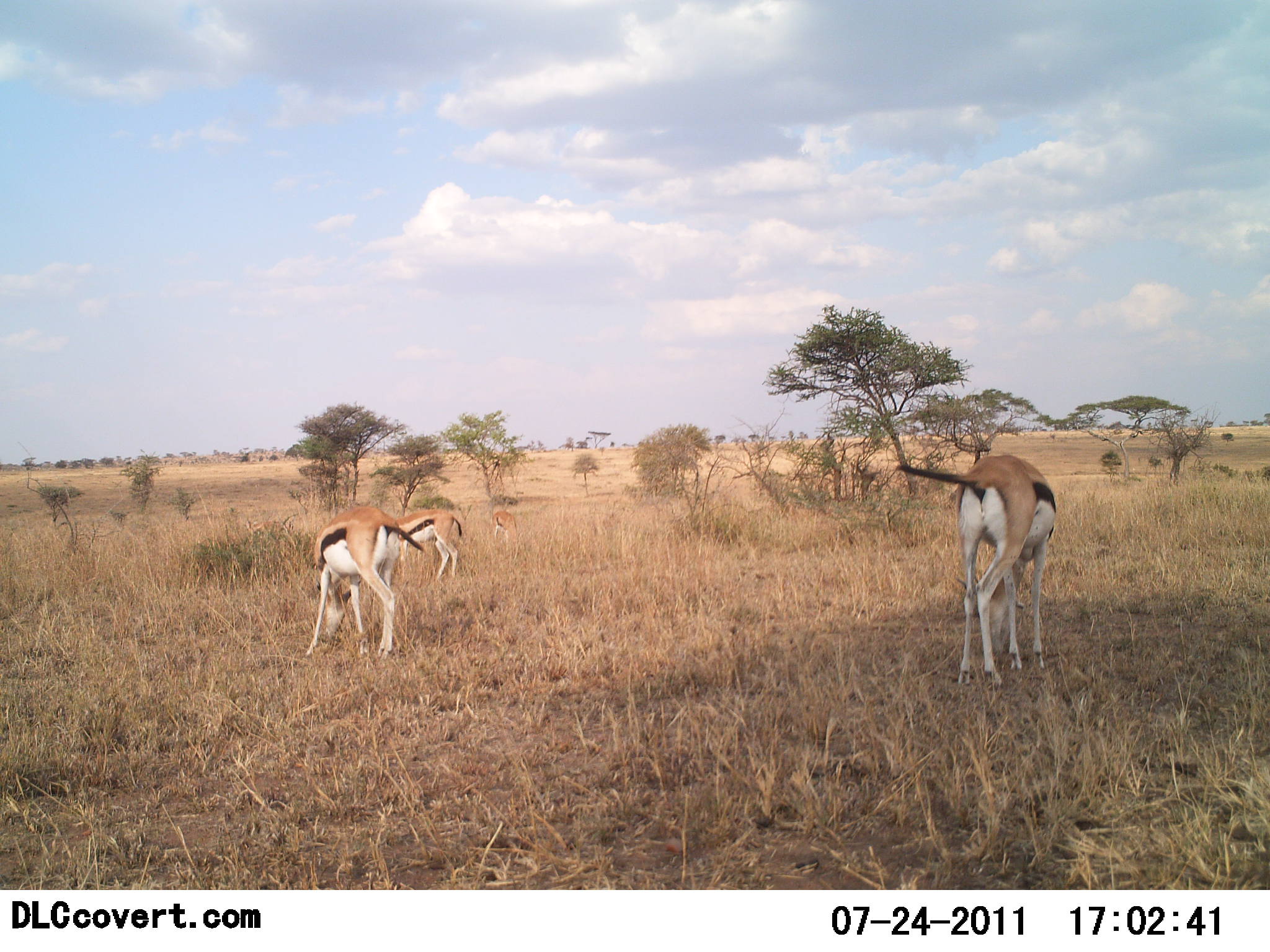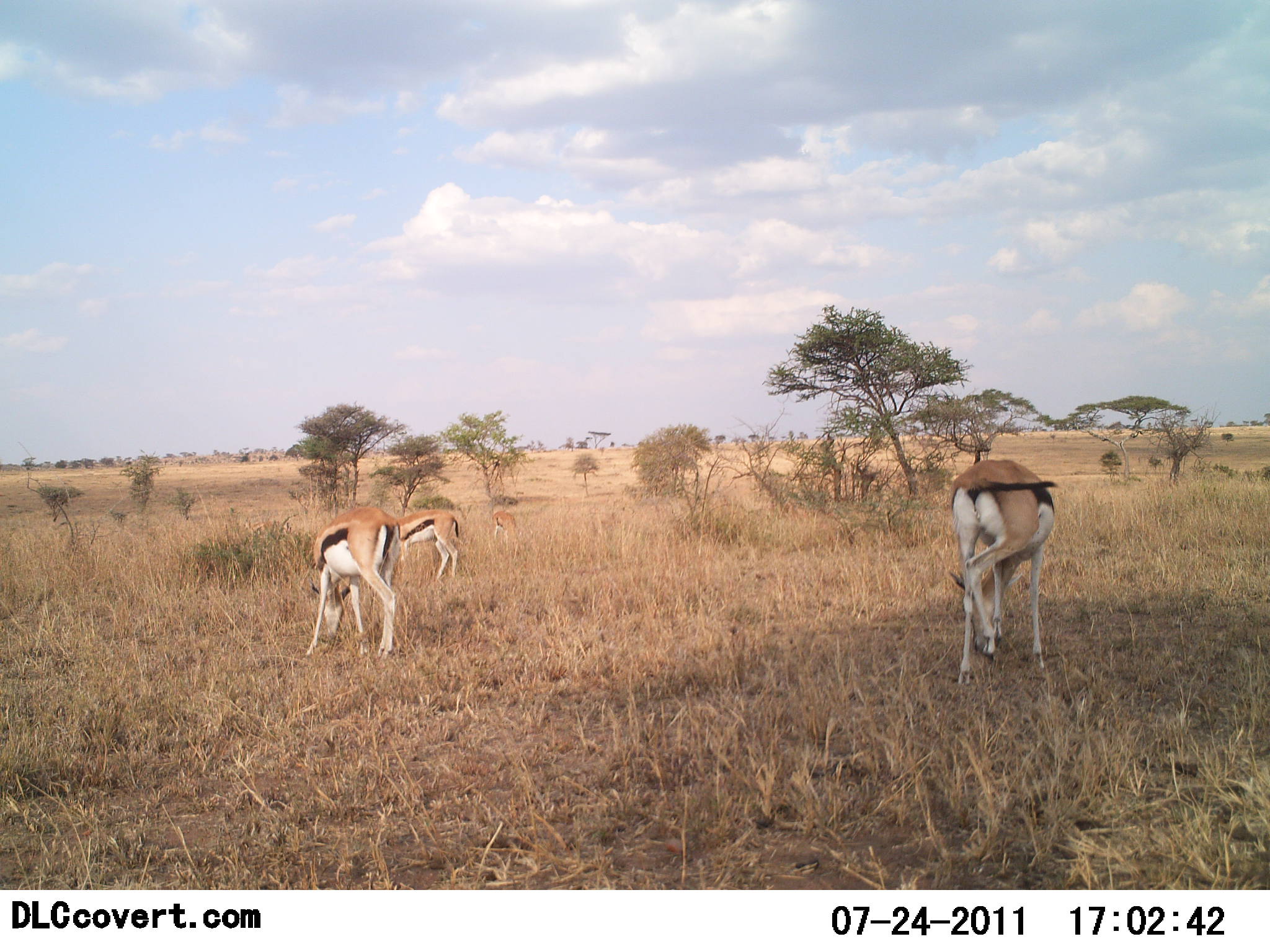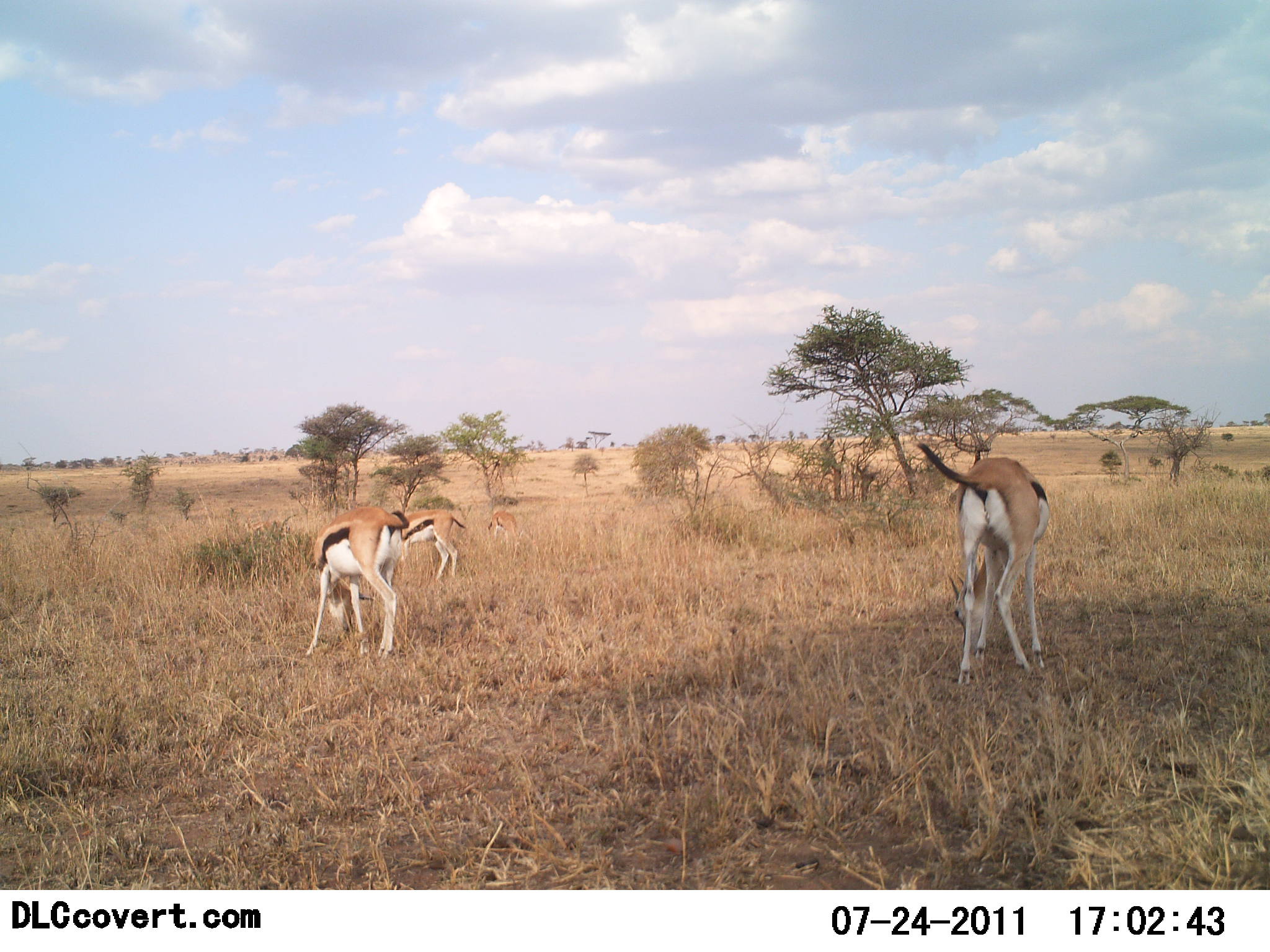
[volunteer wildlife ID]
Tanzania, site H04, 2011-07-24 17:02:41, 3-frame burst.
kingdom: Animalia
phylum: Chordata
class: Mammalia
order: Artiodactyla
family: Bovidae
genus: Eudorcas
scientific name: Eudorcas thomsonii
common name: thomson's gazelle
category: gazellethomsons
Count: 3.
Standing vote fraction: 19%.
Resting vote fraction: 0%.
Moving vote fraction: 0%.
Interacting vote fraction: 0%.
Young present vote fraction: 6%.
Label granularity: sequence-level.